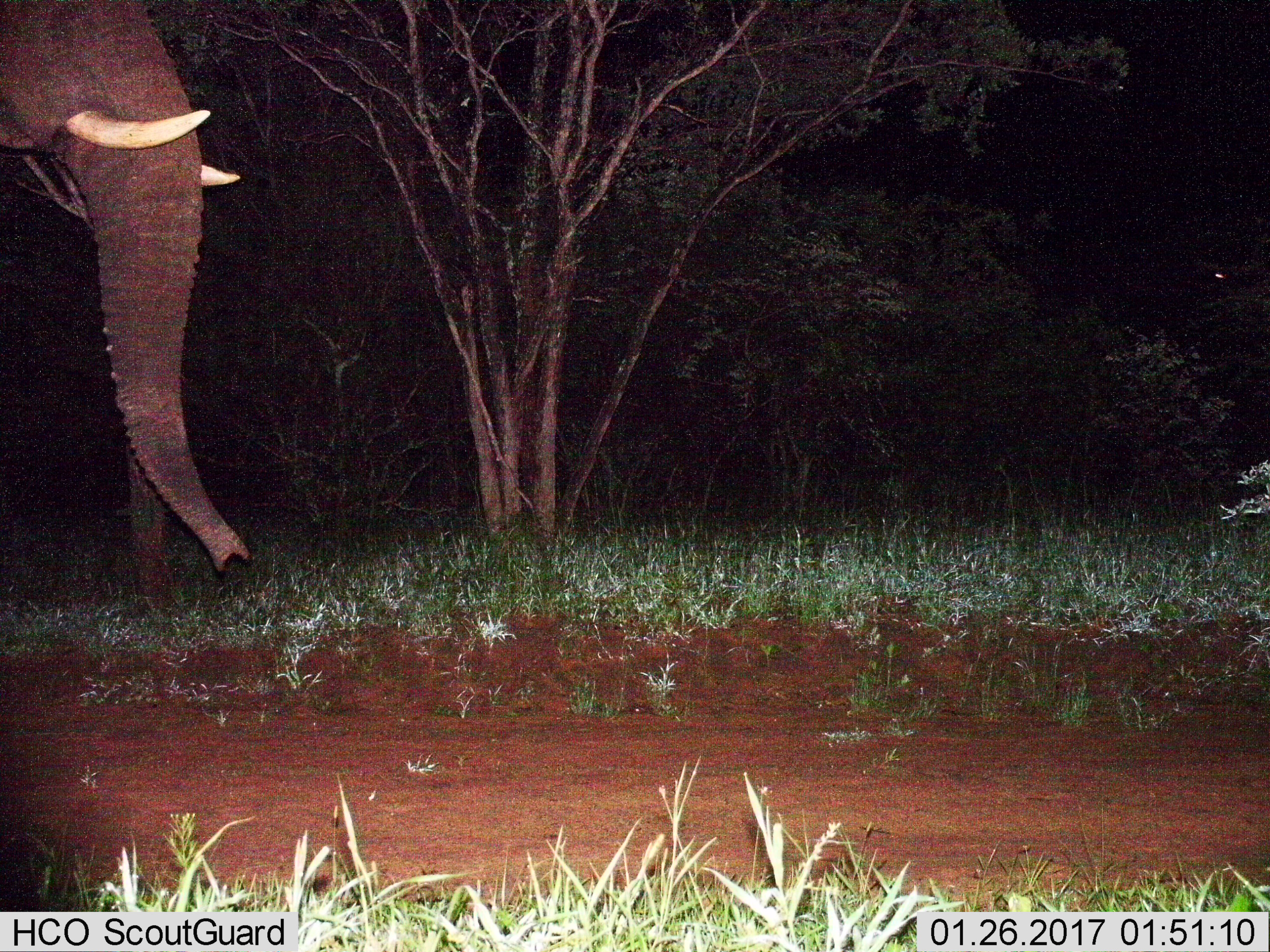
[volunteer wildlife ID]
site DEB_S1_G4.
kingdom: Animalia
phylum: Chordata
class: Mammalia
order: Proboscidea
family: Elephantidae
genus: Loxodonta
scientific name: Loxodonta africana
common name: african bush elephant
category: elephant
Elephant (african bush elephant) (Loxodonta africana), count 1. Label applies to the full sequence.